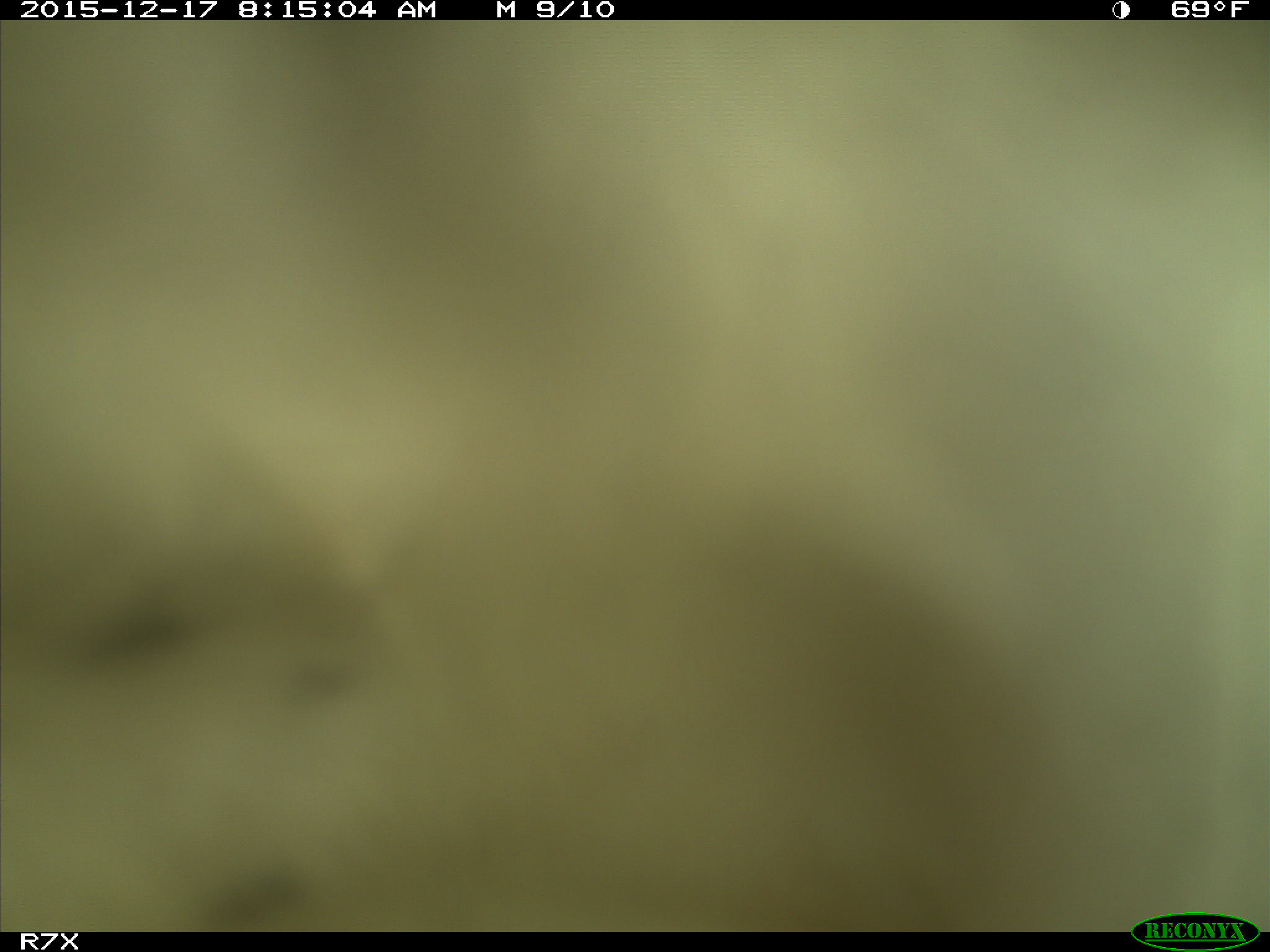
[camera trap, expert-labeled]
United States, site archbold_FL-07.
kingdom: Animalia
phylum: Chordata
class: Mammalia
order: Artiodactyla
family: Bovidae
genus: Bos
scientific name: Bos taurus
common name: domestic cow